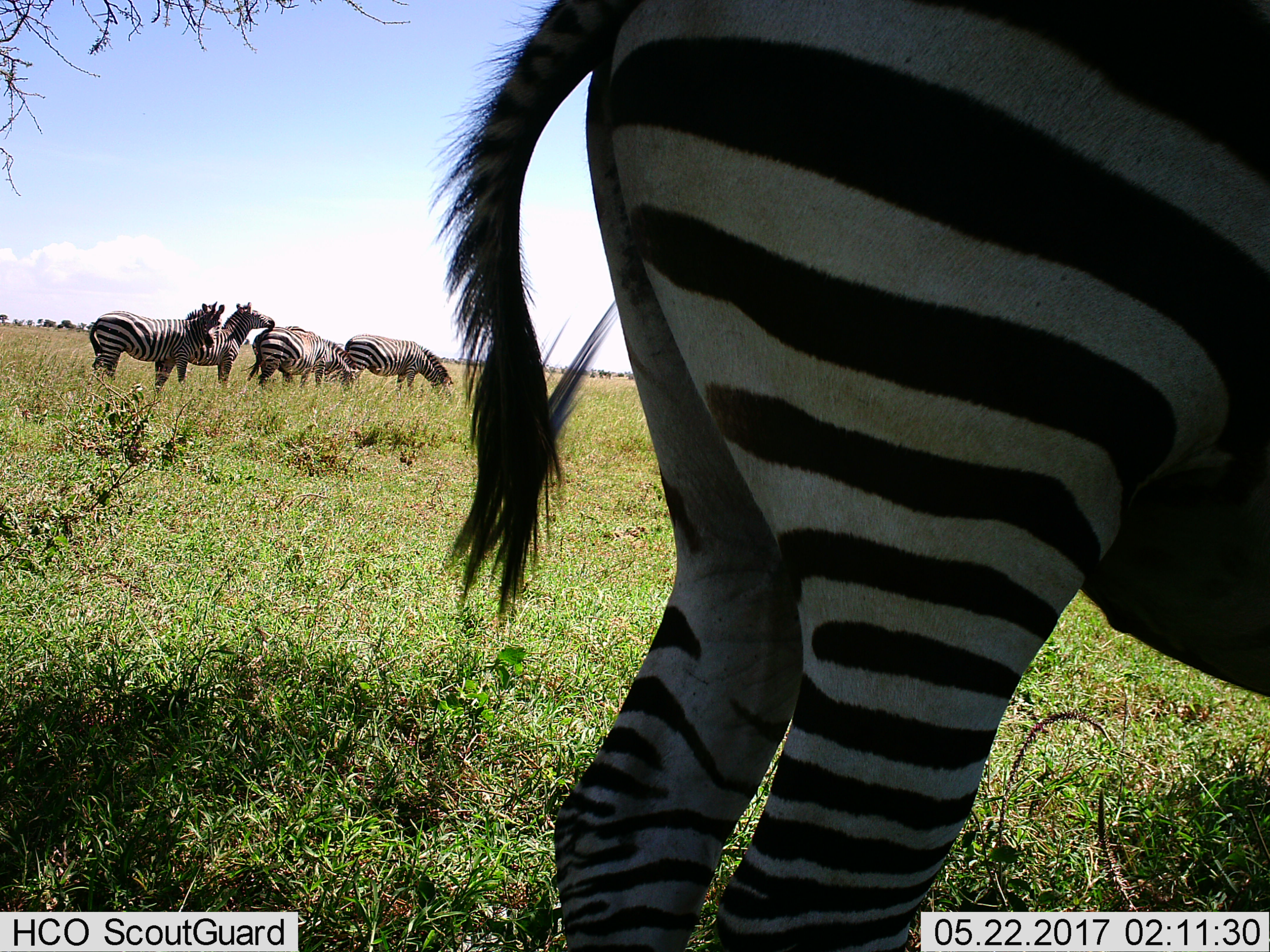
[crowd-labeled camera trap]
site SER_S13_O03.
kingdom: Animalia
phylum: Chordata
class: Mammalia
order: Perissodactyla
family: Equidae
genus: Equus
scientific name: Equus quagga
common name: plains zebra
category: zebraplains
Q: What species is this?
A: Zebraplains (plains zebra) (Equus quagga).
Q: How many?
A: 5.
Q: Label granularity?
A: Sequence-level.